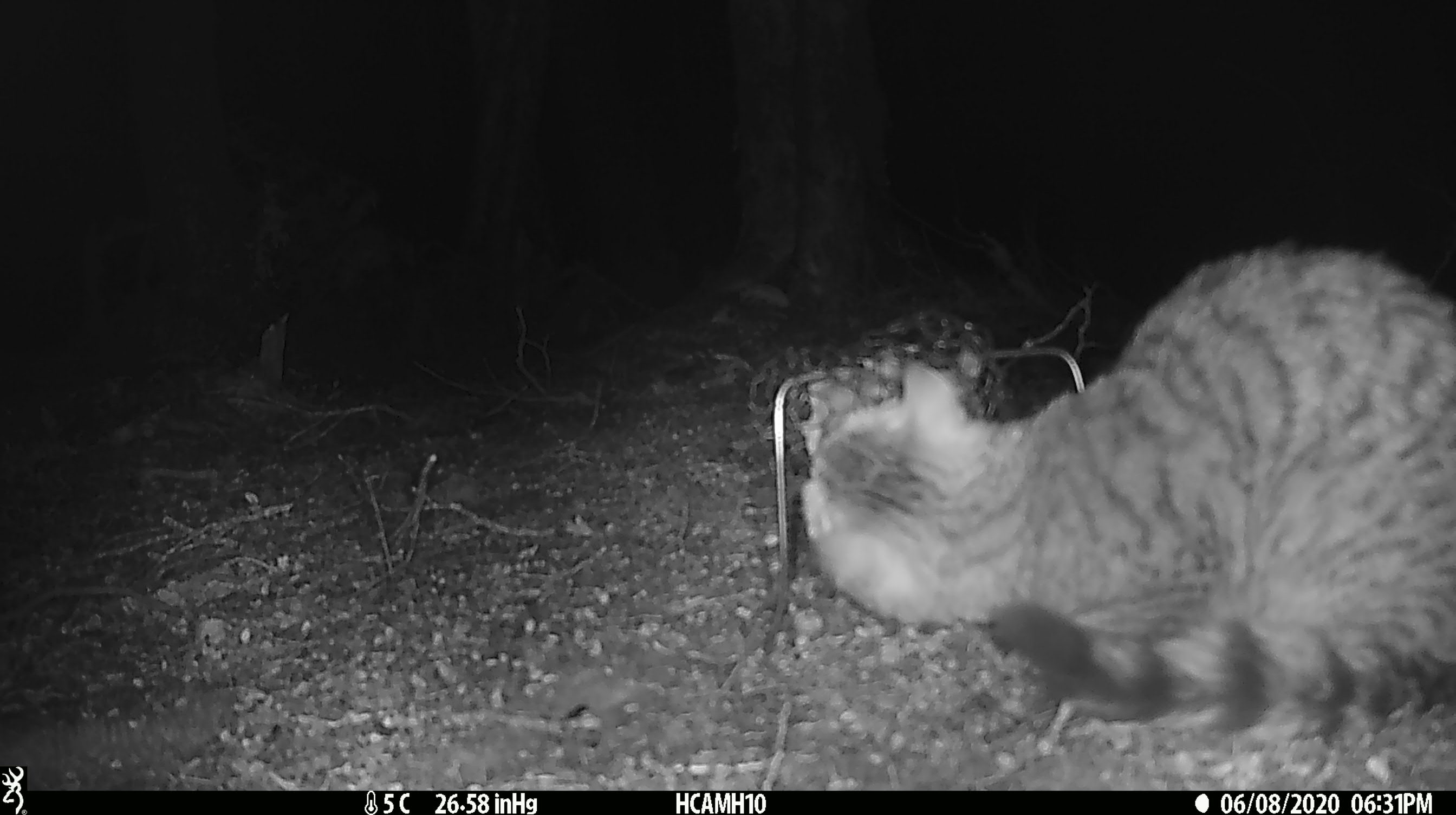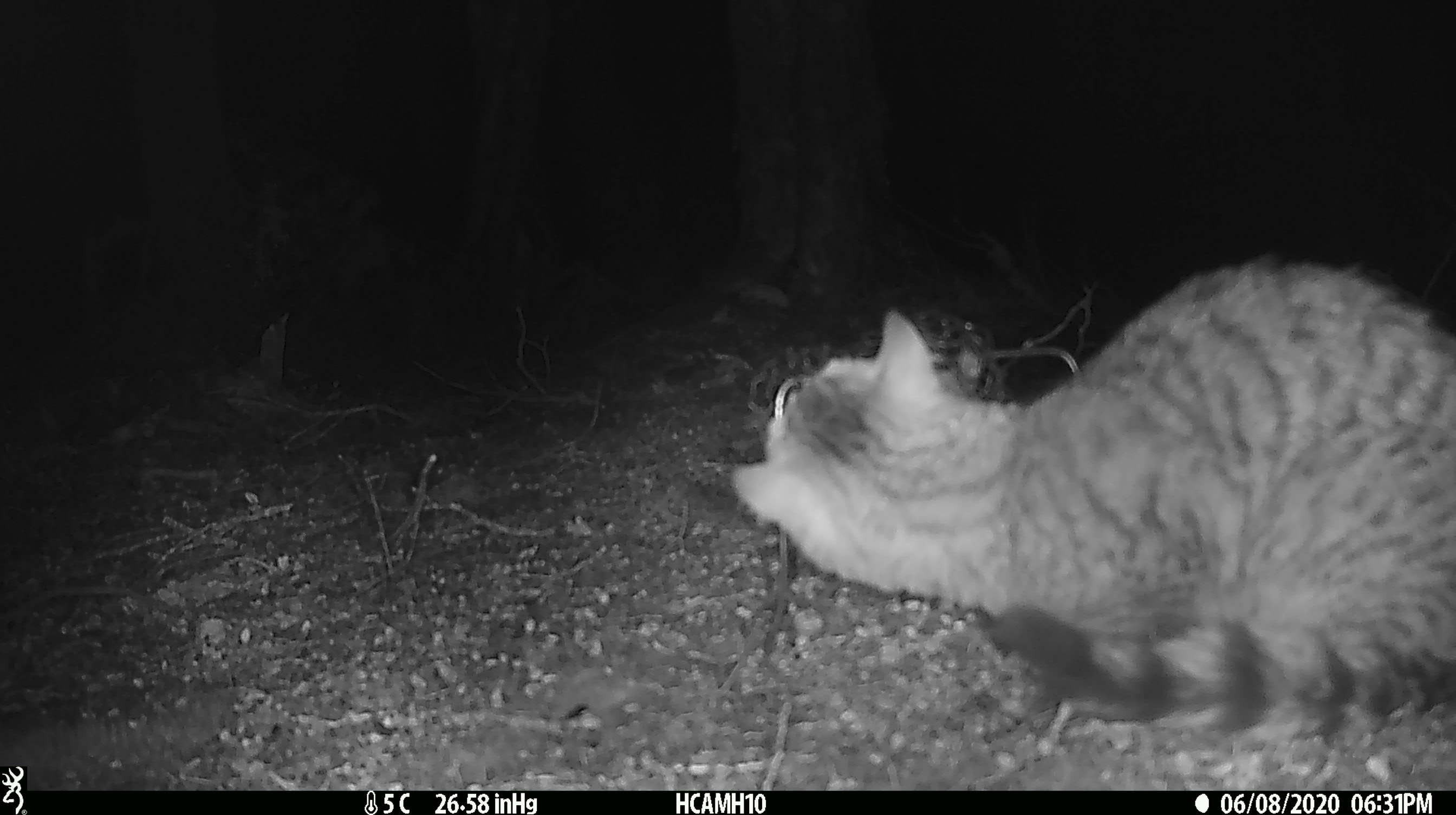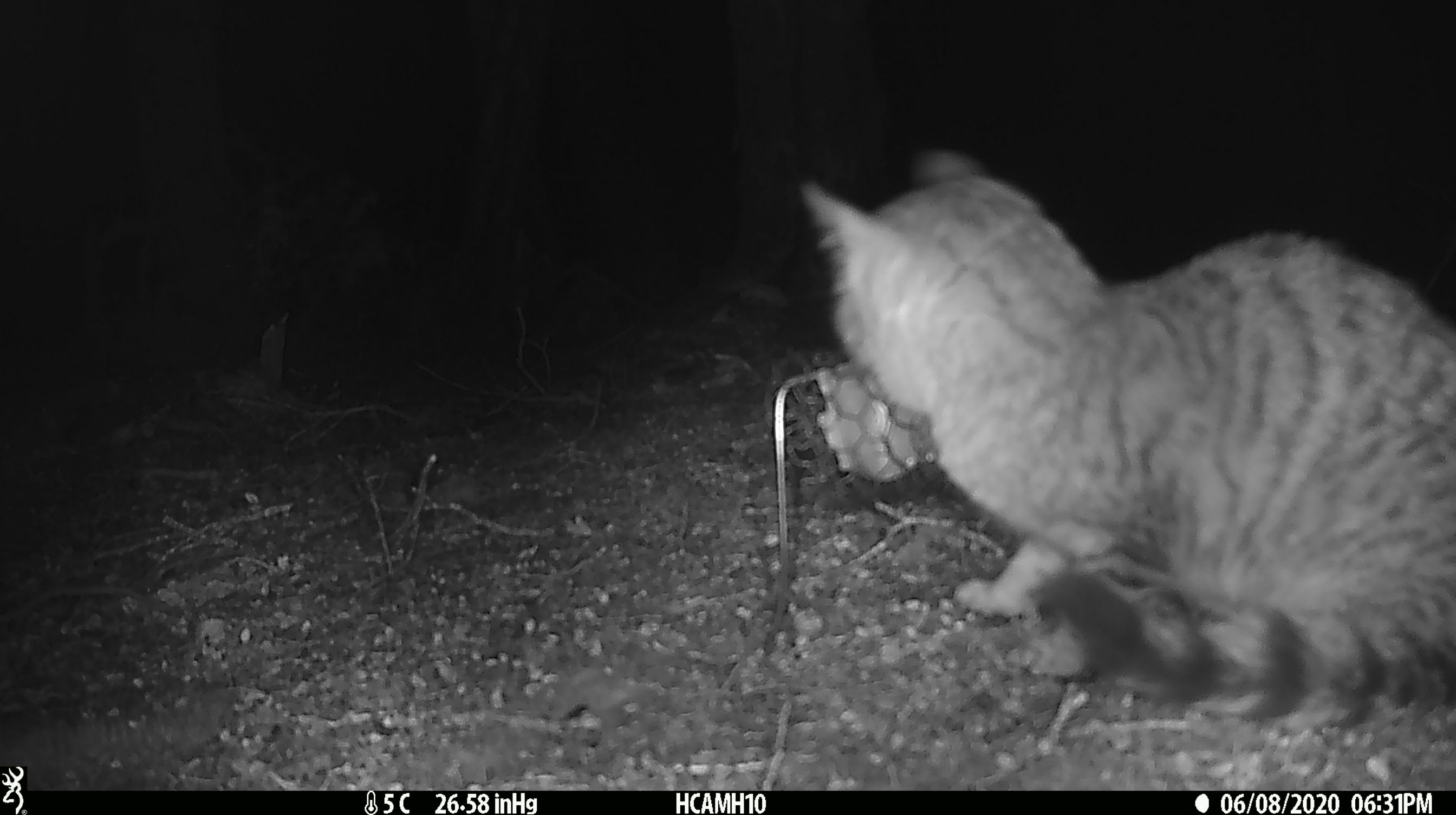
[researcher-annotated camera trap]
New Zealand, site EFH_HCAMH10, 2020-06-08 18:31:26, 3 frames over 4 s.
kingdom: Animalia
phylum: Chordata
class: Mammalia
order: Carnivora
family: Felidae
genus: Felis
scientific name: Felis catus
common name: domestic cat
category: cat